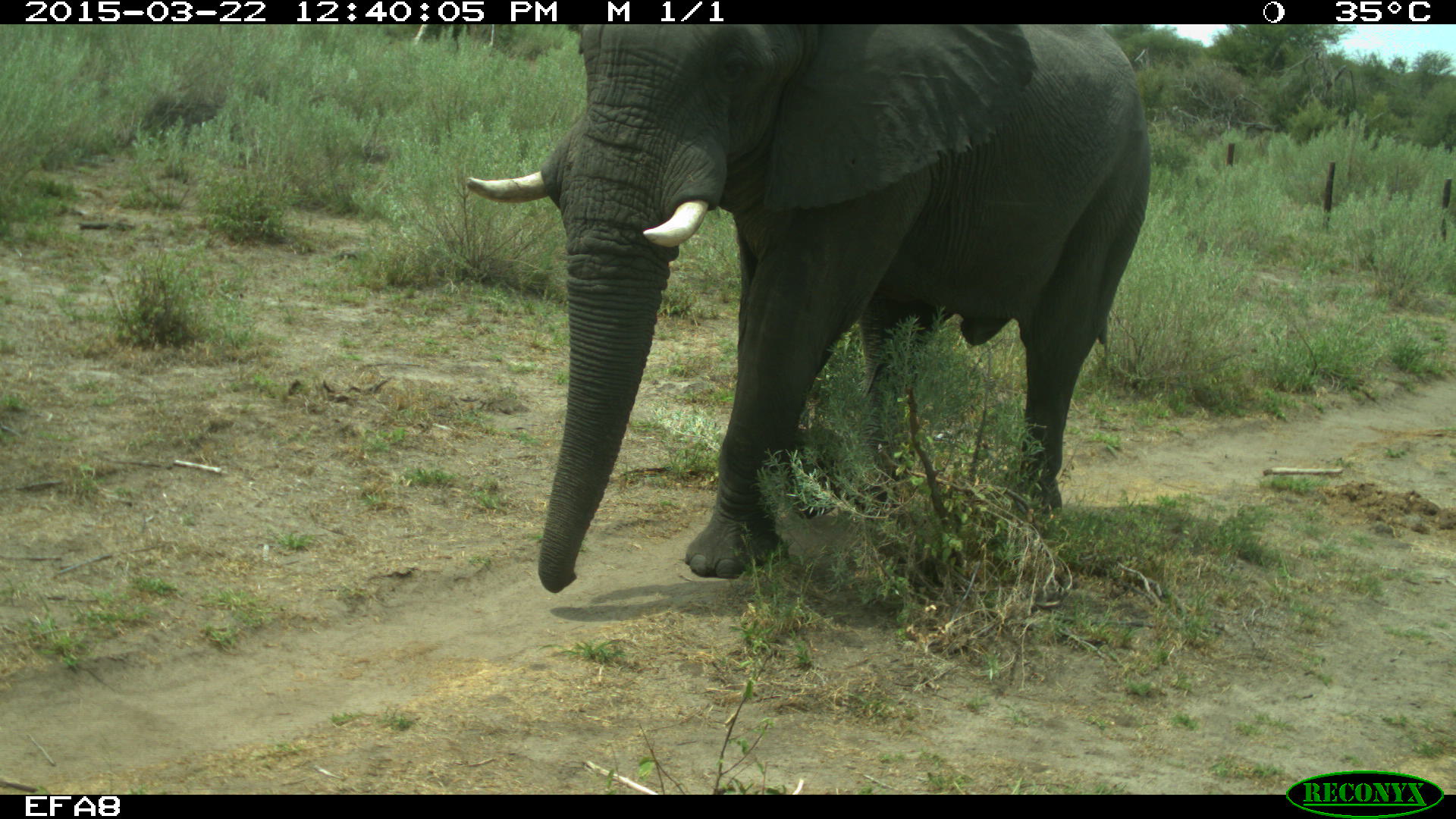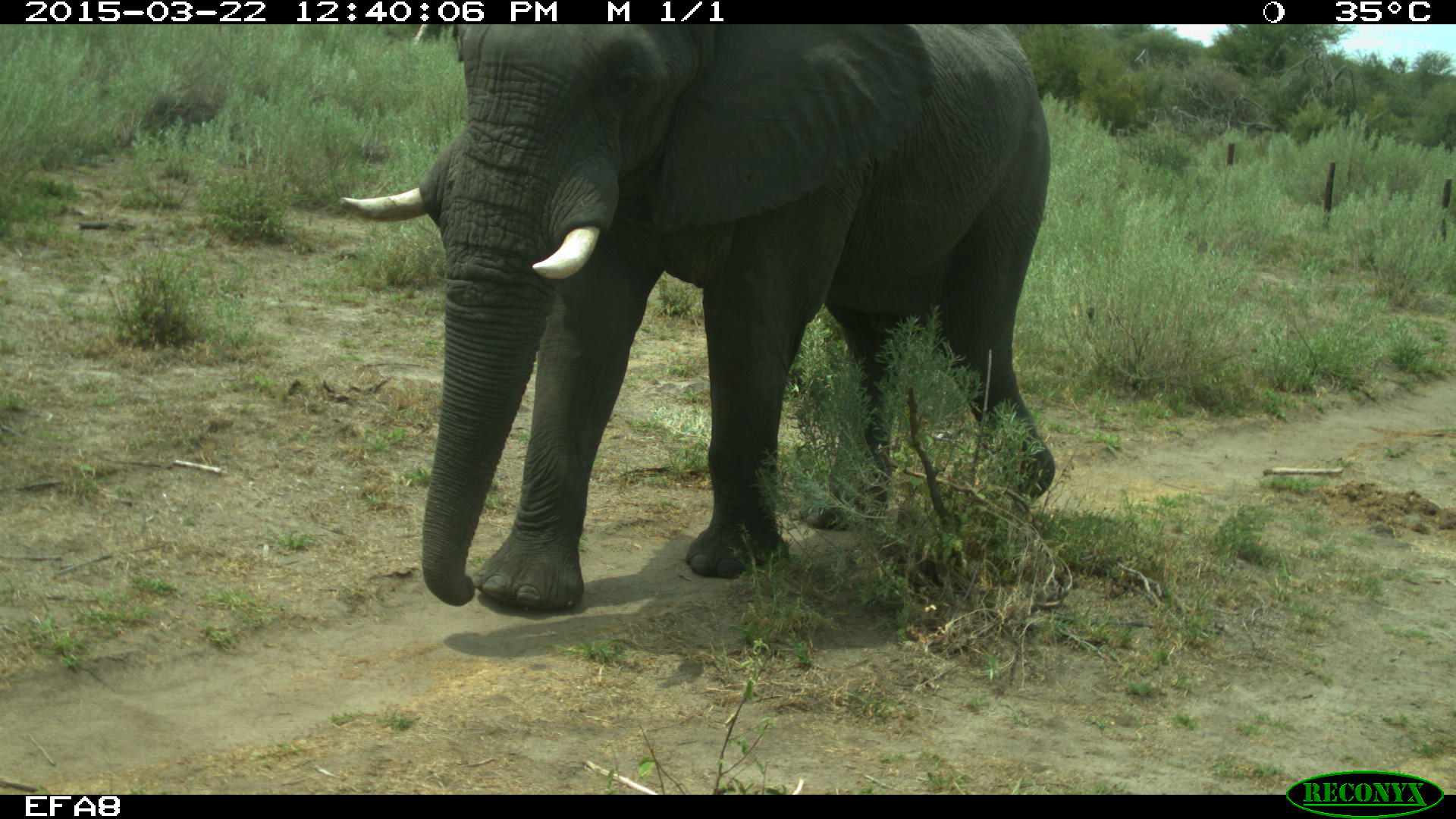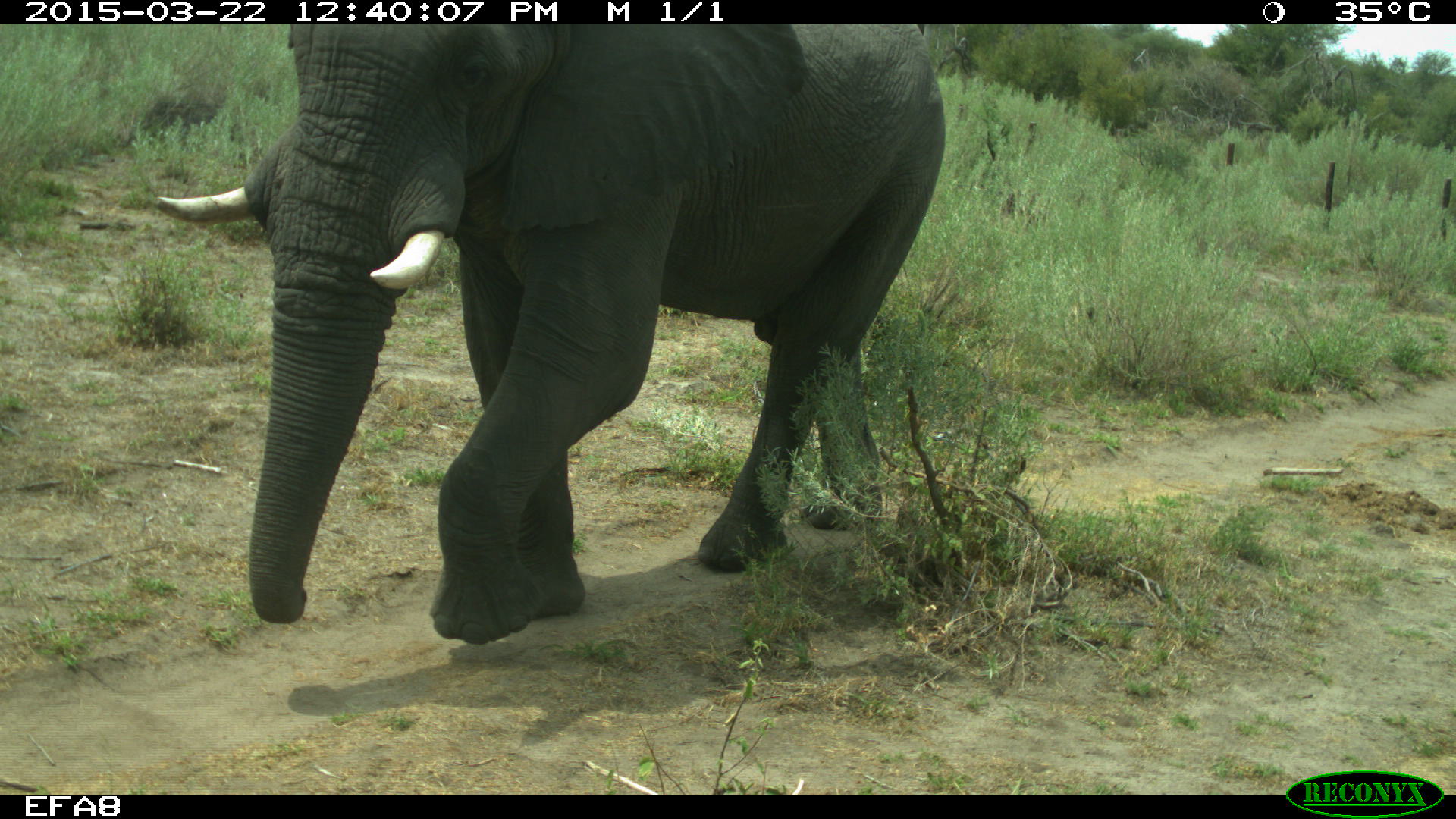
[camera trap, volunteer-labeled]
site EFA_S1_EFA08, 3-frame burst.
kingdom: Animalia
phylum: Chordata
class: Mammalia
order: Proboscidea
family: Elephantidae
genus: Loxodonta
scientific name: Loxodonta africana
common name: african bush elephant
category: elephant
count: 1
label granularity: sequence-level